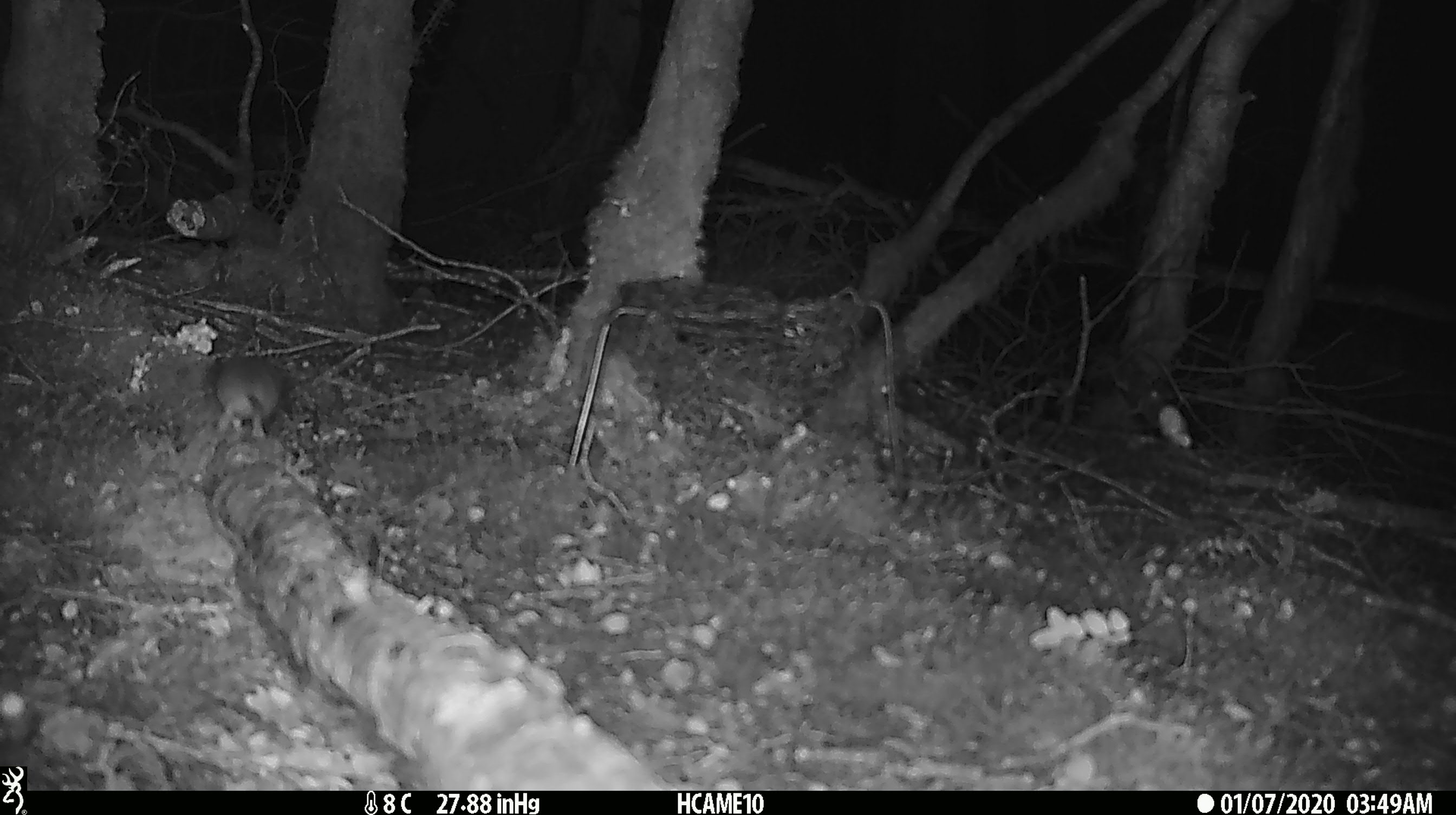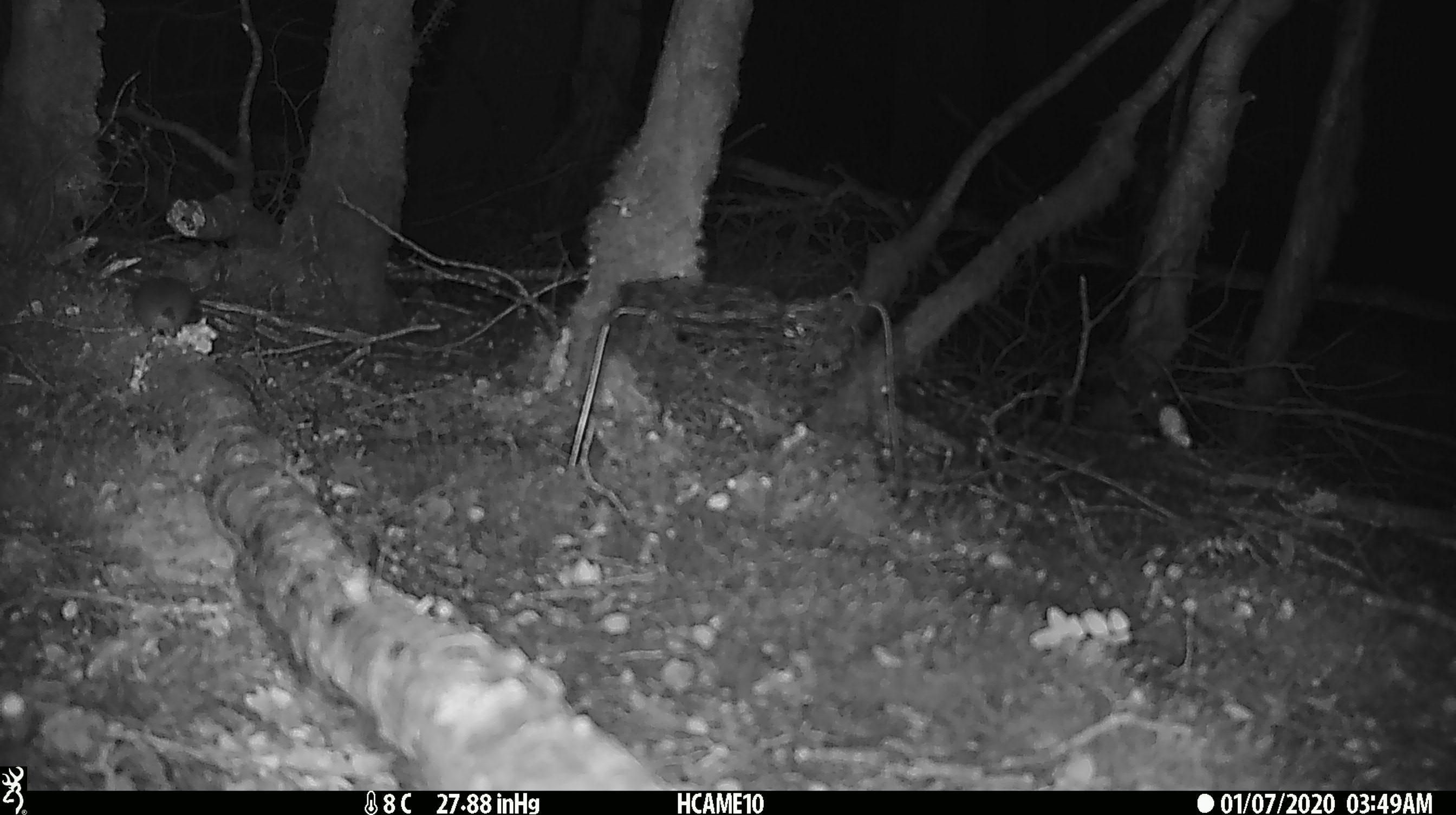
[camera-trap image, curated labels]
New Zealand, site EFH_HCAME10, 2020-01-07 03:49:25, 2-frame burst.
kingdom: Animalia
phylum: Chordata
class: Mammalia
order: Rodentia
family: Muridae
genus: Mus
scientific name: Mus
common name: mouse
Mouse (Mus).